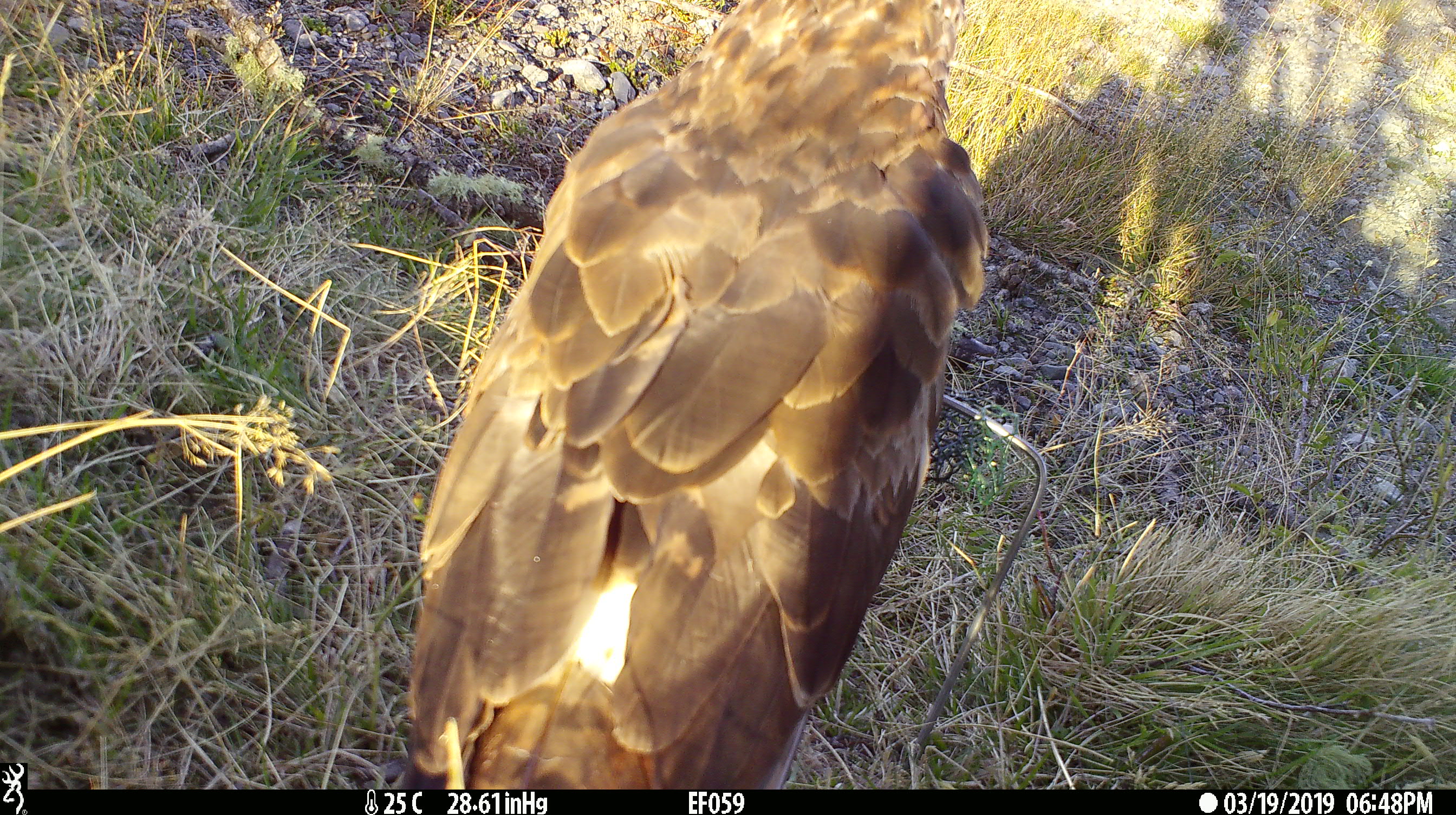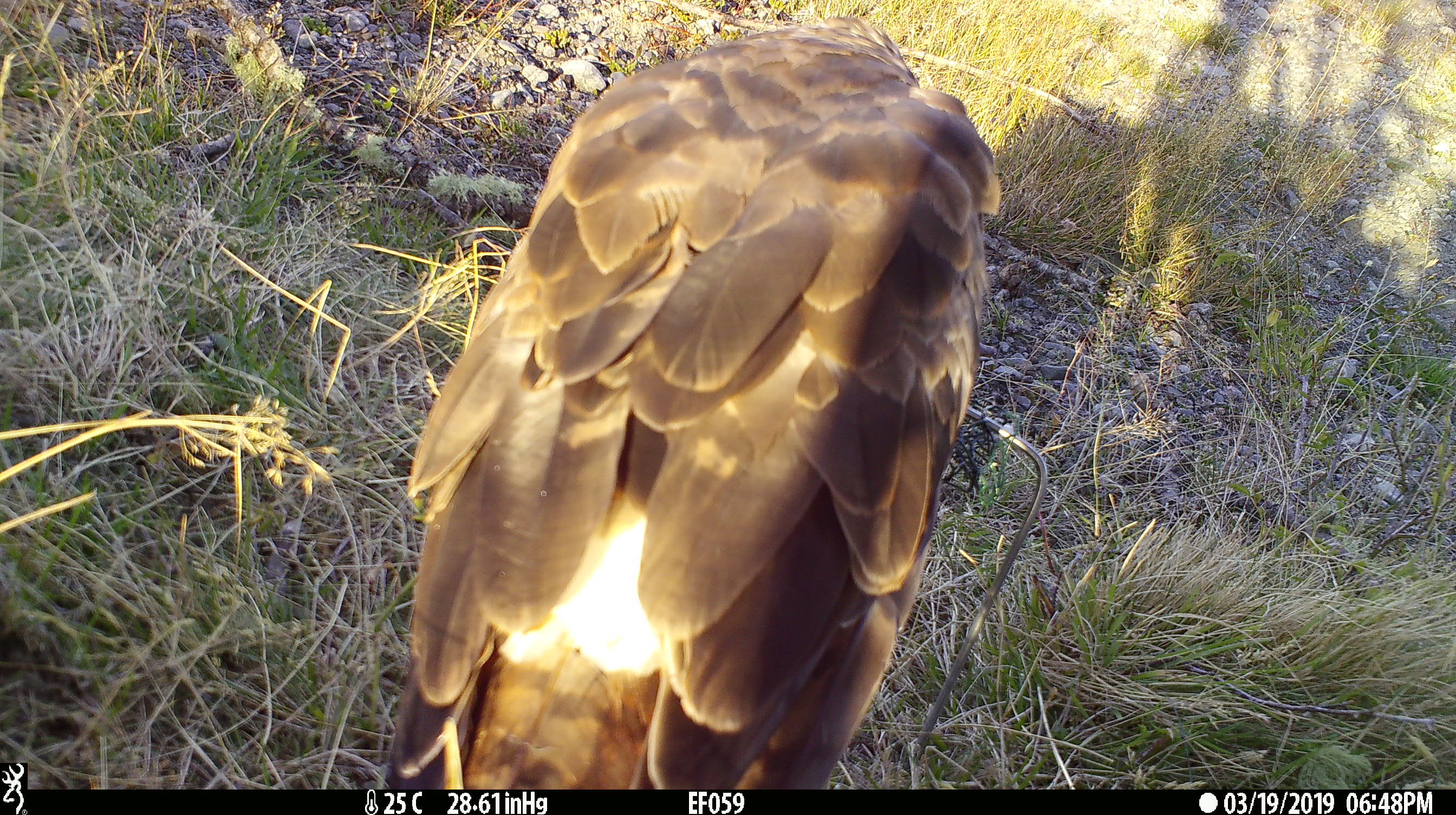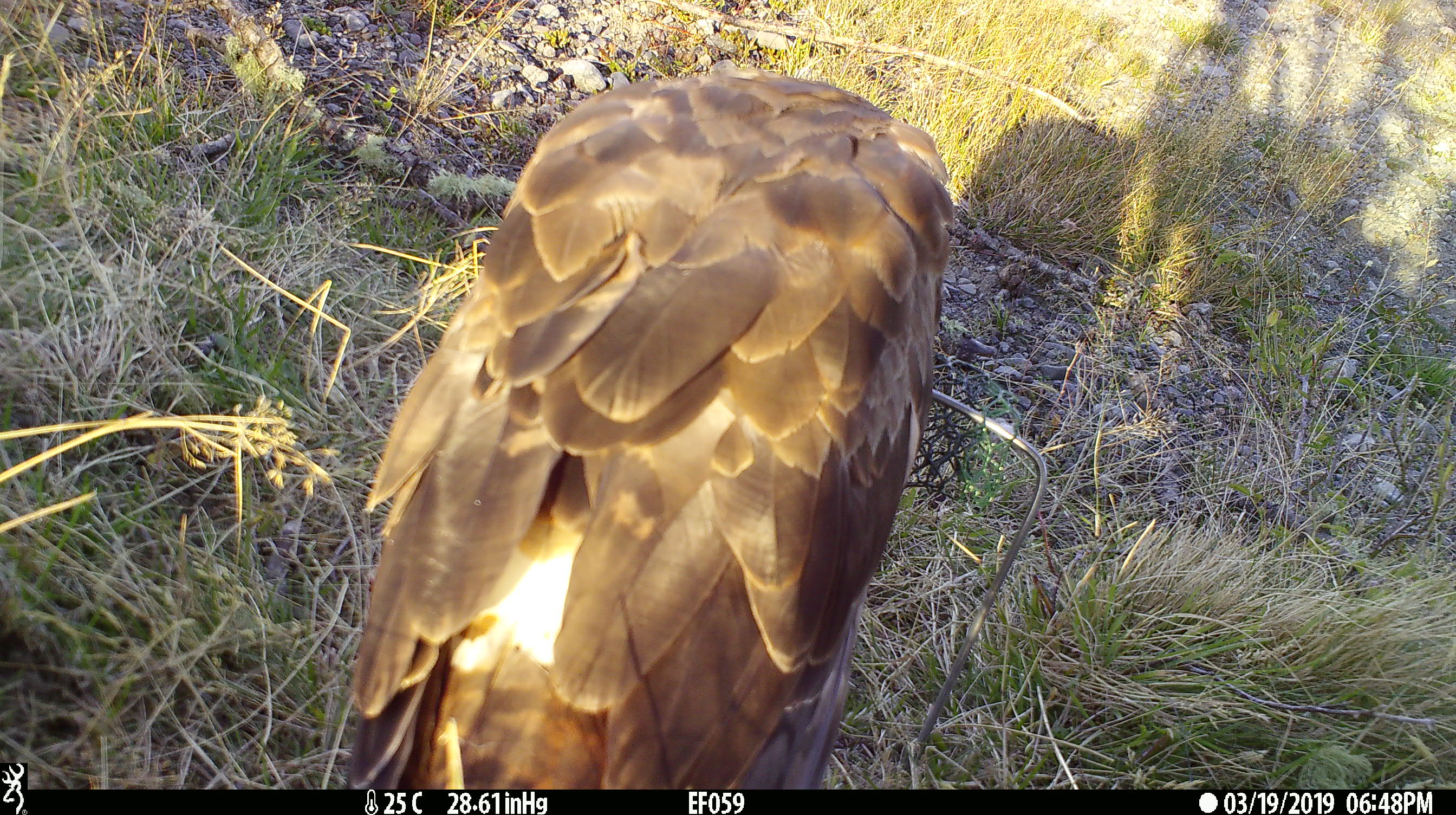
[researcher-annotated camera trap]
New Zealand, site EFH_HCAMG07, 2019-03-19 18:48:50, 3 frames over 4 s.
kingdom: Animalia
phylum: Chordata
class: Aves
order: Accipitriformes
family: Accipitridae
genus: Circus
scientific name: Circus approximans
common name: swamp harrier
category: harrier